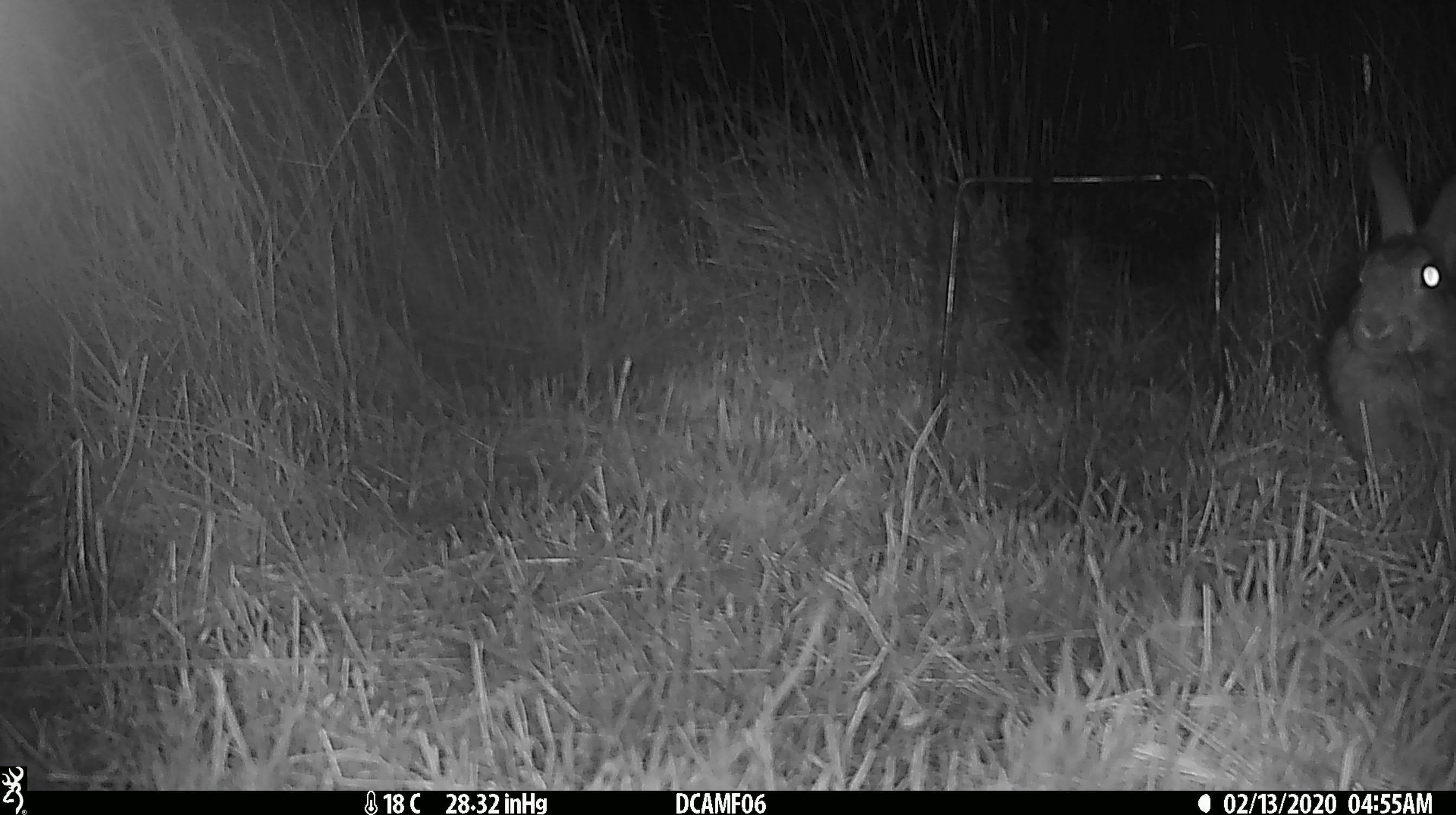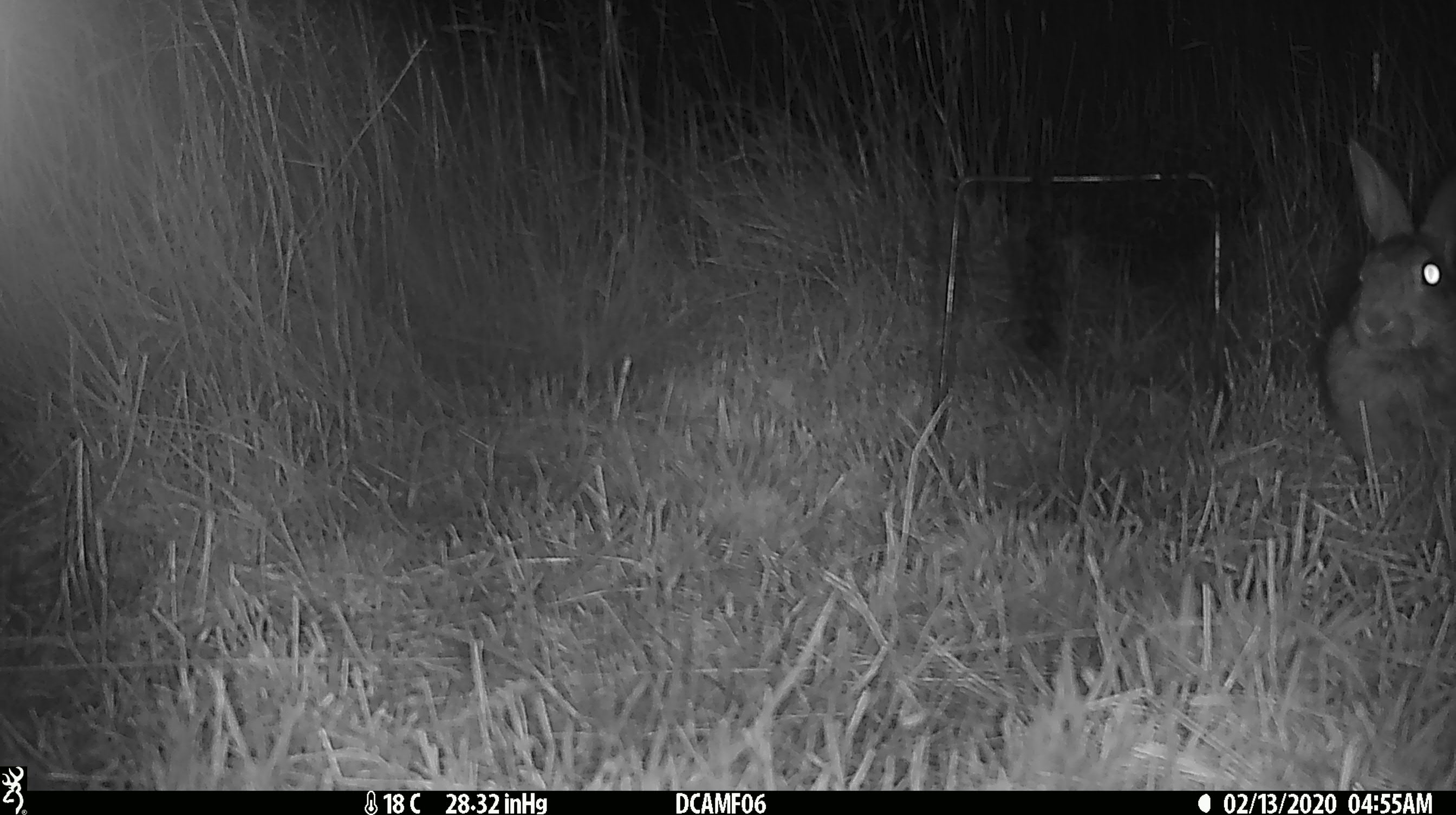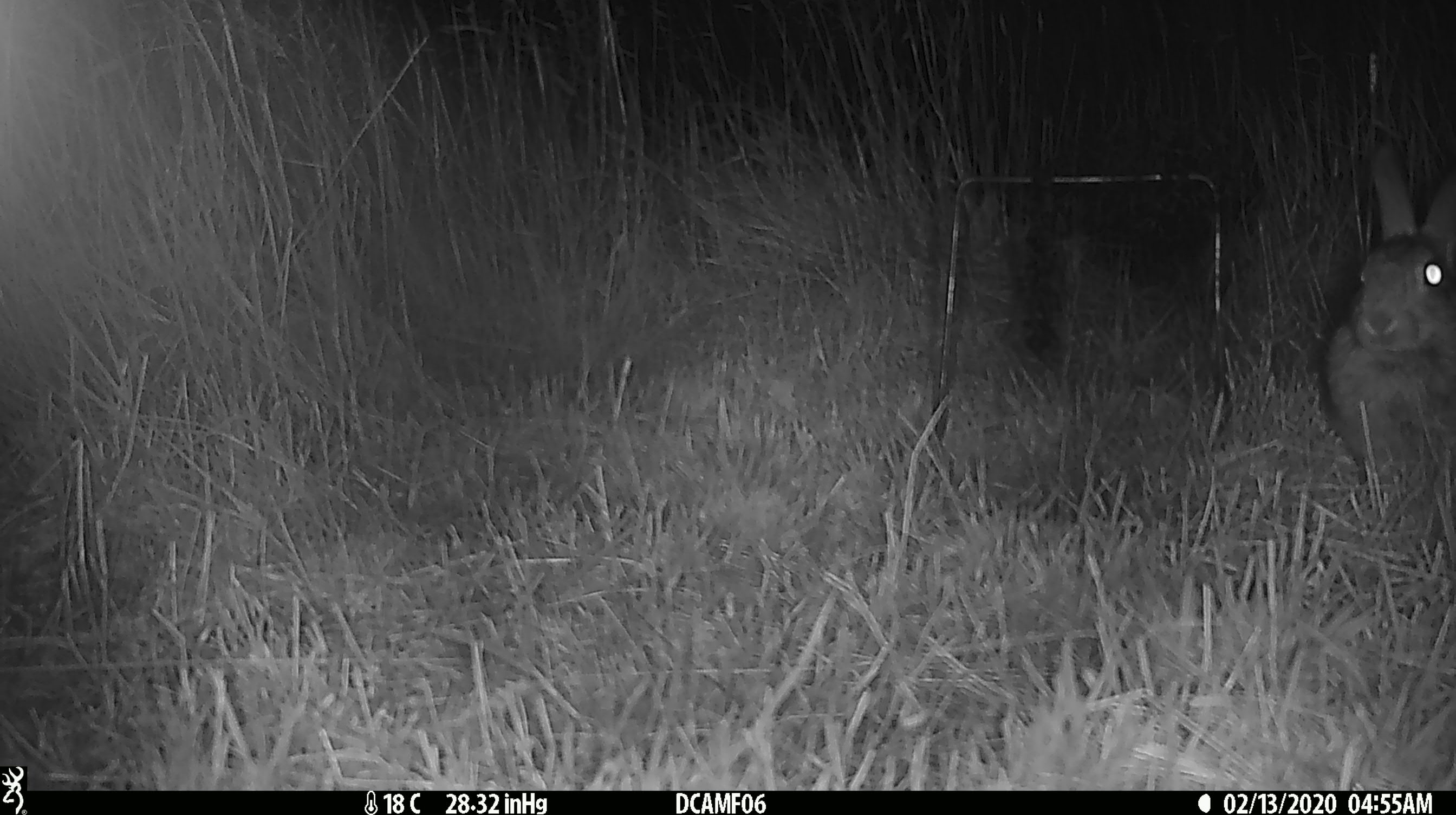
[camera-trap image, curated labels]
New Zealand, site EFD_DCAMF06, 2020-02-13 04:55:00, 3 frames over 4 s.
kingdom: Animalia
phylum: Chordata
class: Mammalia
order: Lagomorpha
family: Leporidae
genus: Oryctolagus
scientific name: Oryctolagus cuniculus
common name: european rabbit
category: rabbit